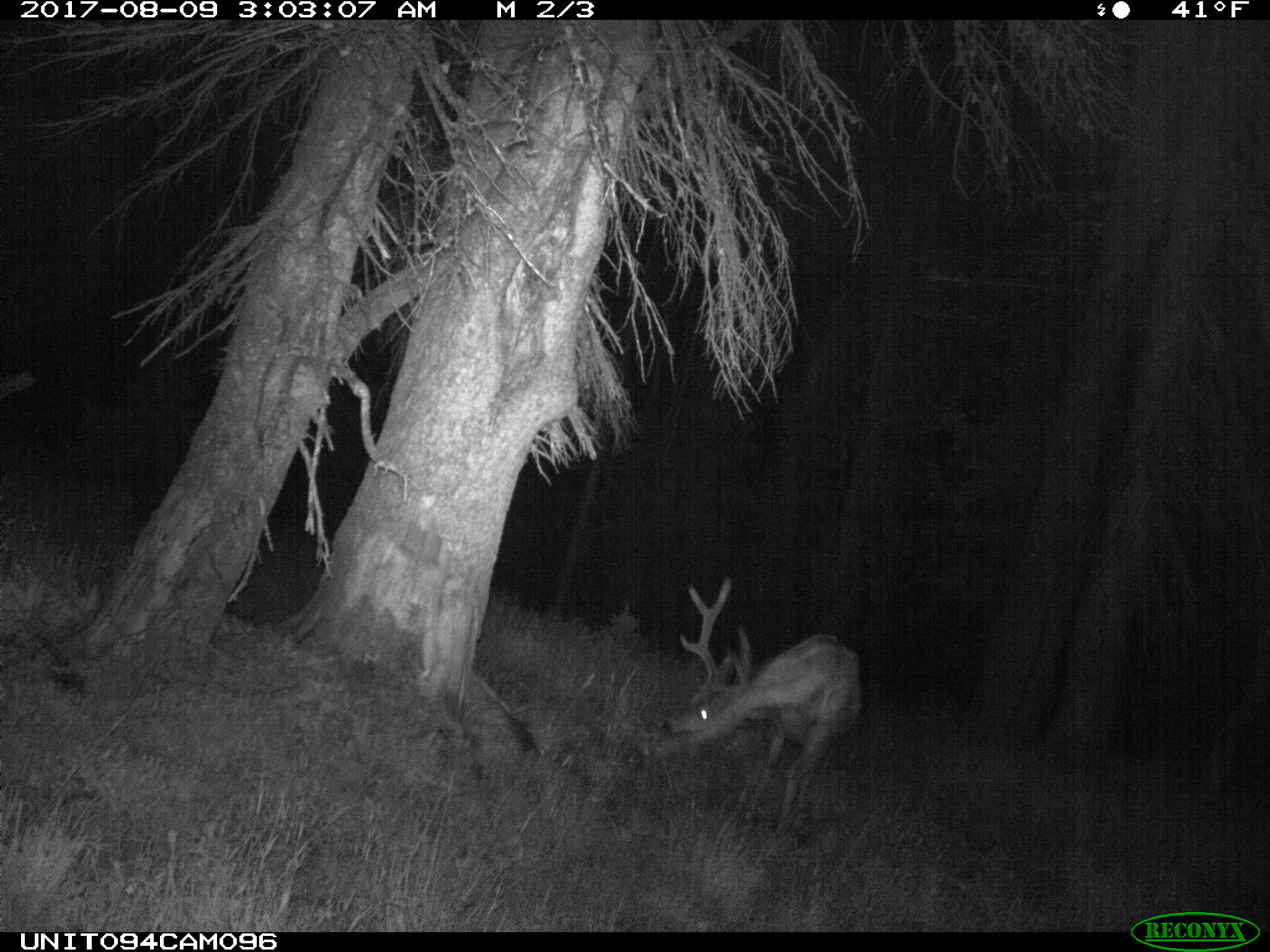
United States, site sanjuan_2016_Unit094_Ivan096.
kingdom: Animalia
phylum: Chordata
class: Mammalia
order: Artiodactyla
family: Cervidae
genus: Odocoileus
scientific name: Odocoileus hemionus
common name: mule deer